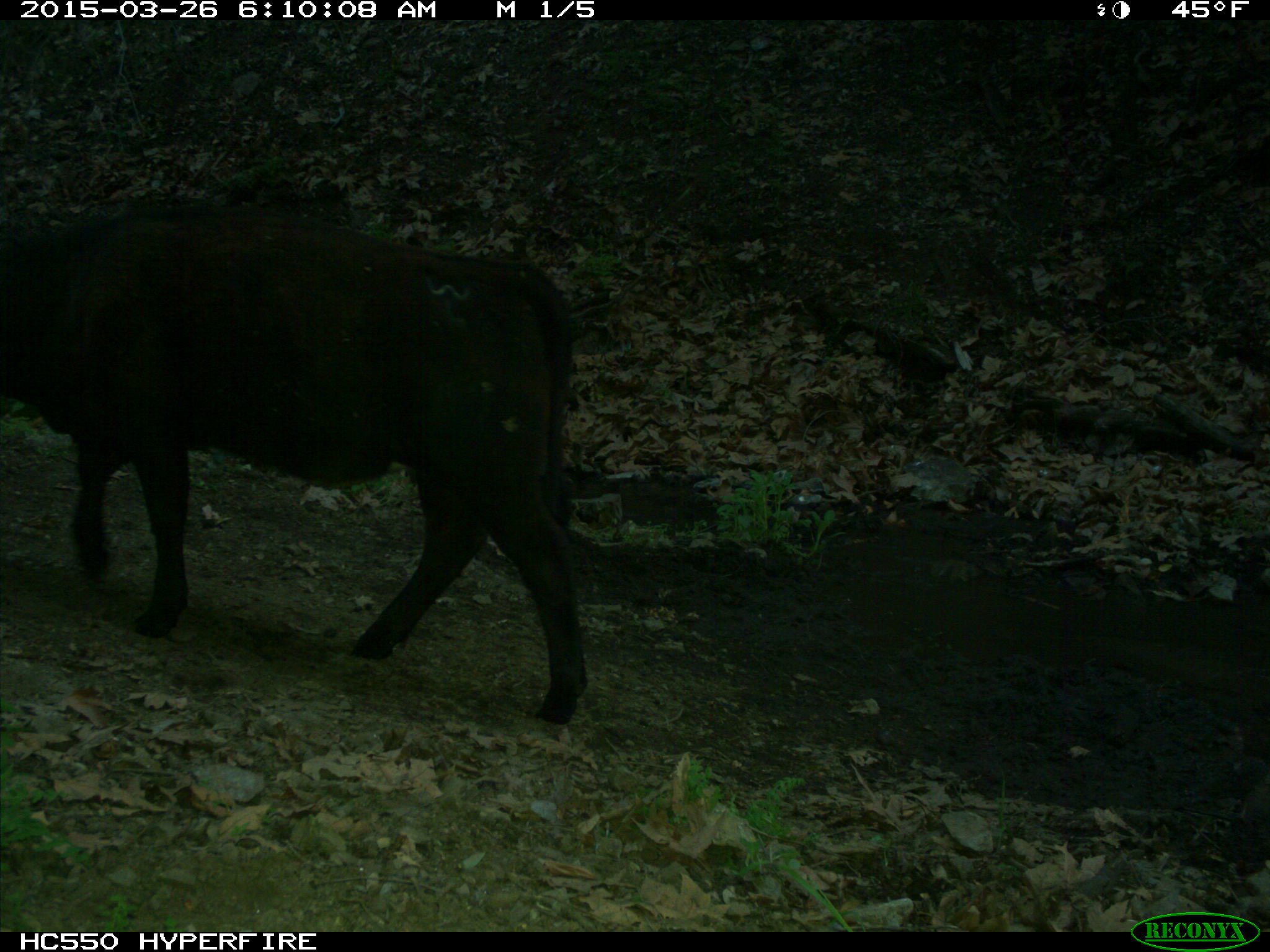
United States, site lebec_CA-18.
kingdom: Animalia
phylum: Chordata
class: Mammalia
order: Artiodactyla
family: Bovidae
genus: Bos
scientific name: Bos taurus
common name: domestic cow